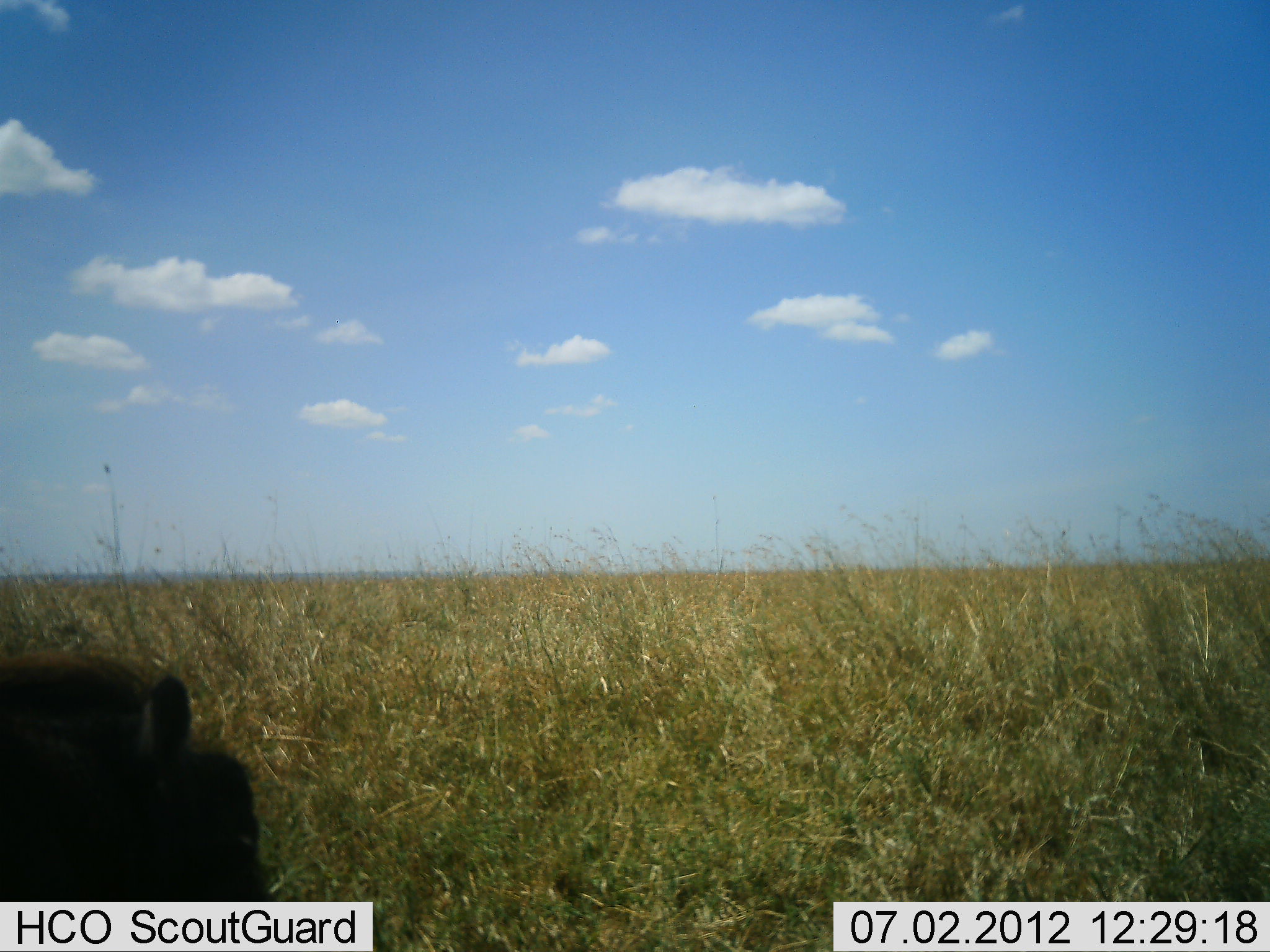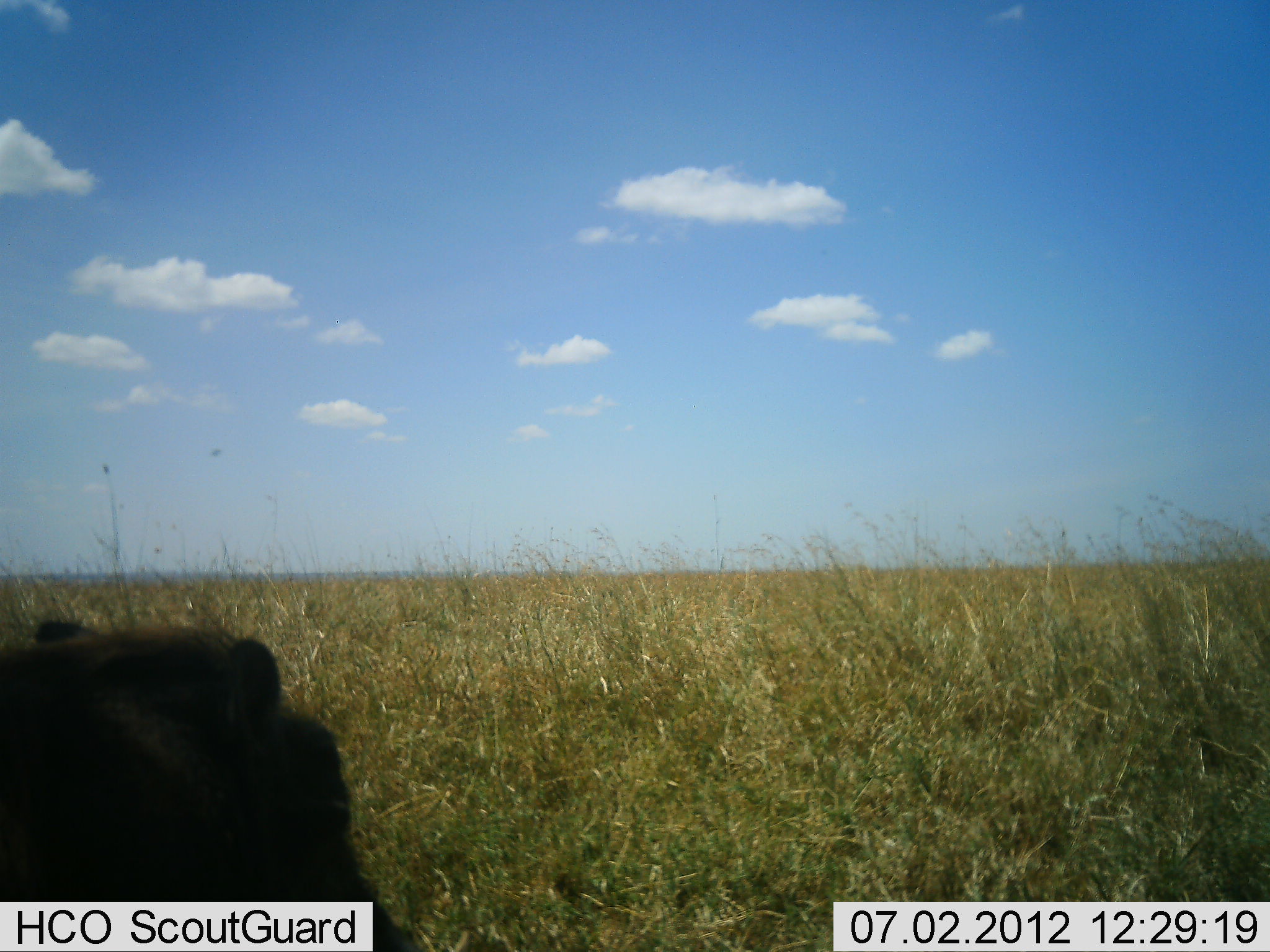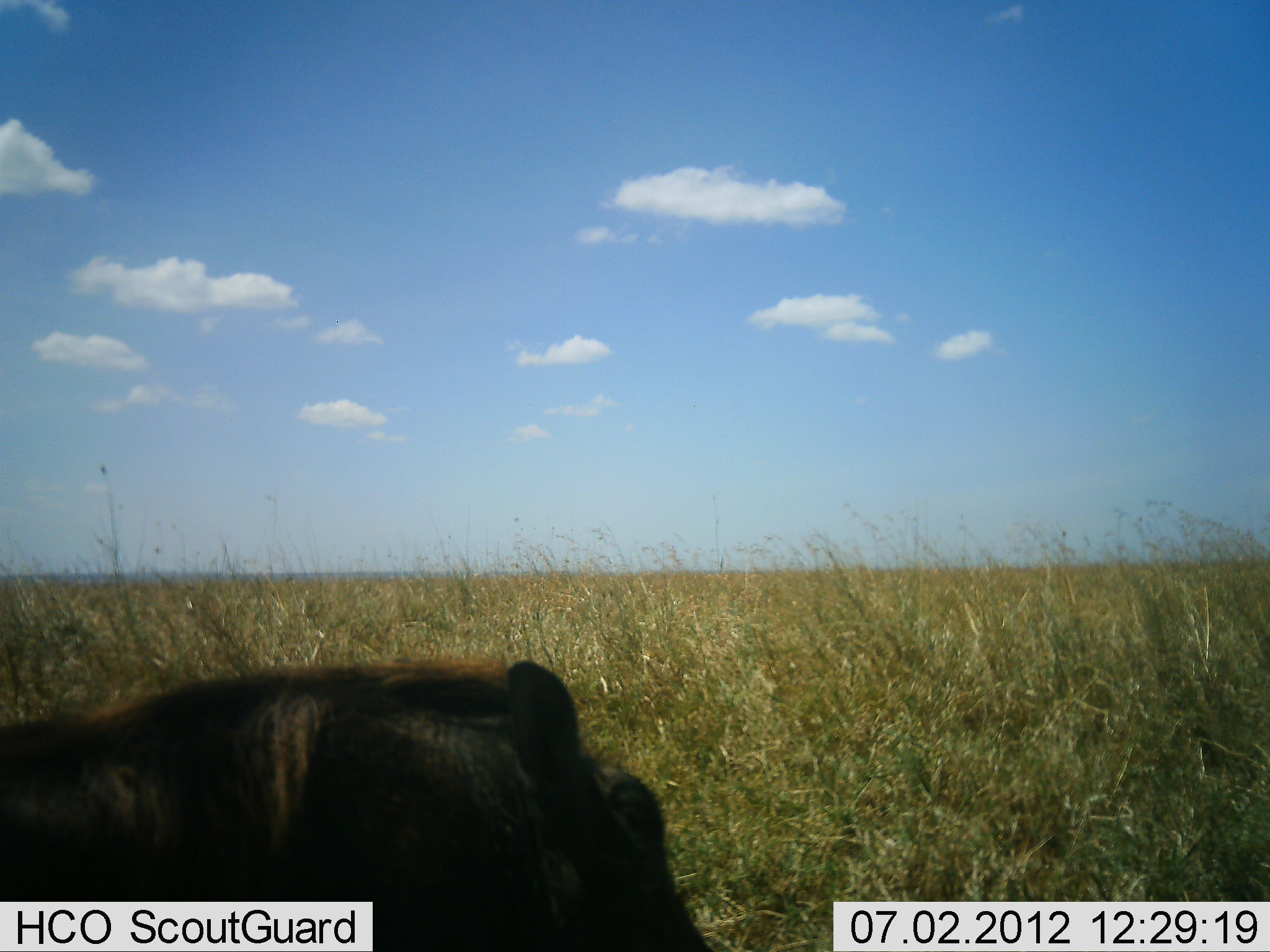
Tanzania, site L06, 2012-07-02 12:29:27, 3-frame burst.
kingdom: Animalia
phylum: Chordata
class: Mammalia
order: Artiodactyla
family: Suidae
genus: Phacochoerus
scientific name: Phacochoerus africanus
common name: warthog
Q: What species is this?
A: Warthog (Phacochoerus africanus).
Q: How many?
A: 1.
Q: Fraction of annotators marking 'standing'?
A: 10%.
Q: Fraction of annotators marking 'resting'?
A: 0%.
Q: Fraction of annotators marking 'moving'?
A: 90%.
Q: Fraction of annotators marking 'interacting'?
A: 0%.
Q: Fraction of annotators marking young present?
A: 0%.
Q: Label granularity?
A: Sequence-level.